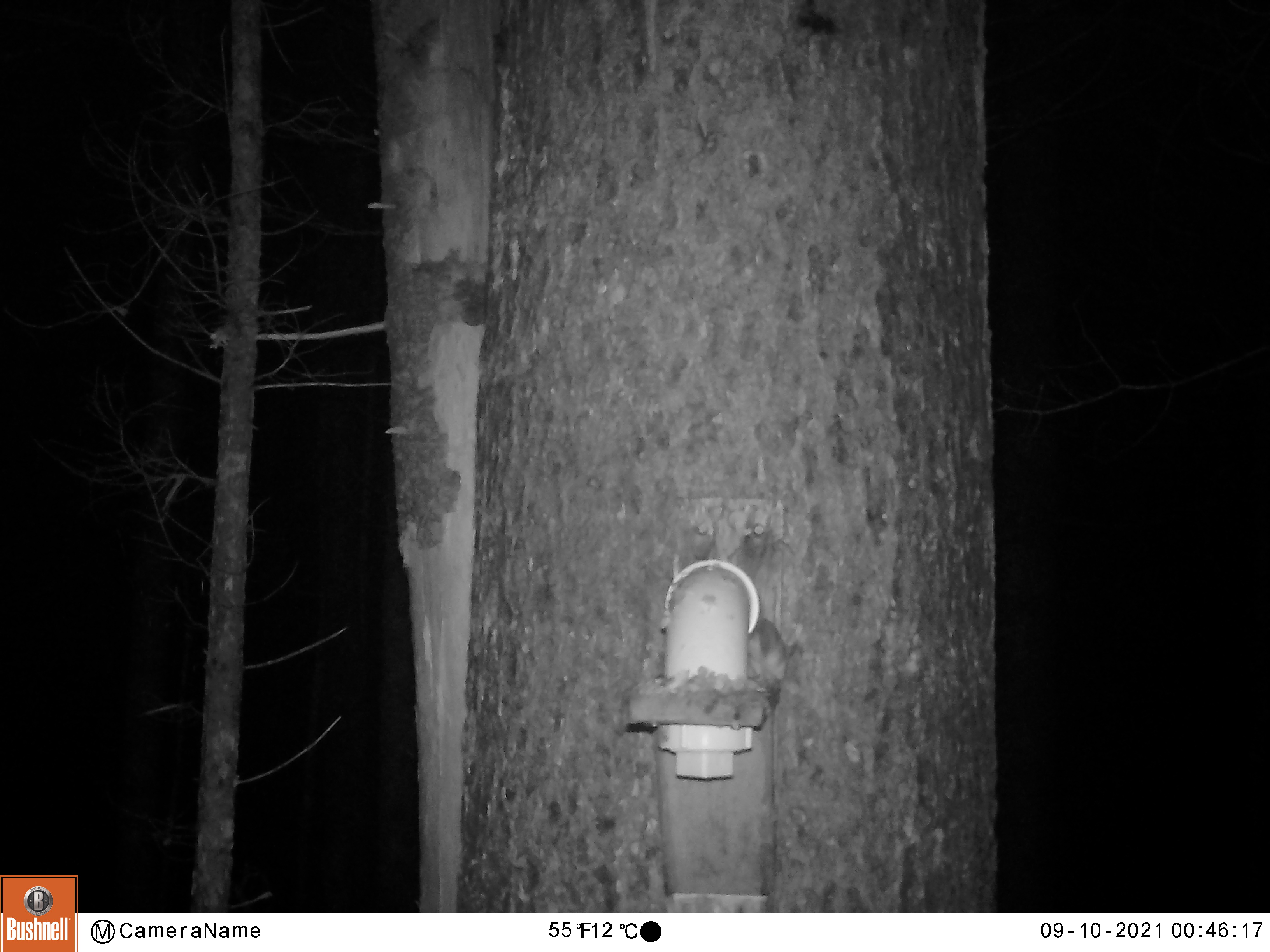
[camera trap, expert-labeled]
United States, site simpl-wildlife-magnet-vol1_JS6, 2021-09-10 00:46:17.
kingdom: Animalia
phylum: Chordata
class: Mammalia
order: Rodentia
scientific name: Rodentia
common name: mouse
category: mouse sp.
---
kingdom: Animalia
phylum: Chordata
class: Mammalia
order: Rodentia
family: Sciuridae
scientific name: Sciuridae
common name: squirrel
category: squirrel sp.